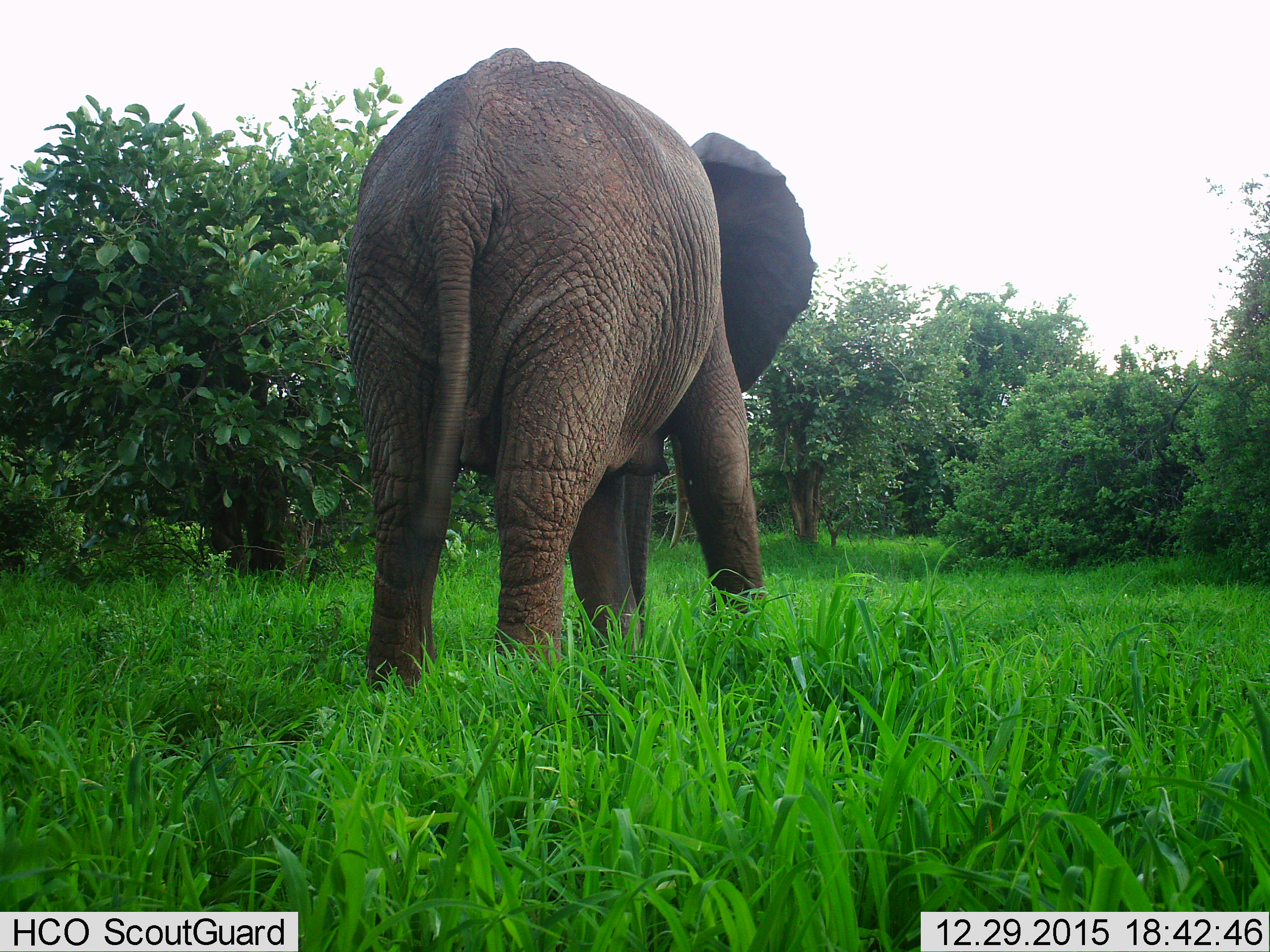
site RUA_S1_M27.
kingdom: Animalia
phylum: Chordata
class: Mammalia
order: Proboscidea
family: Elephantidae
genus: Loxodonta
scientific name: Loxodonta africana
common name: african bush elephant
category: elephant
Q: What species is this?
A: Elephant (african bush elephant) (Loxodonta africana).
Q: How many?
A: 1.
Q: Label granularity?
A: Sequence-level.